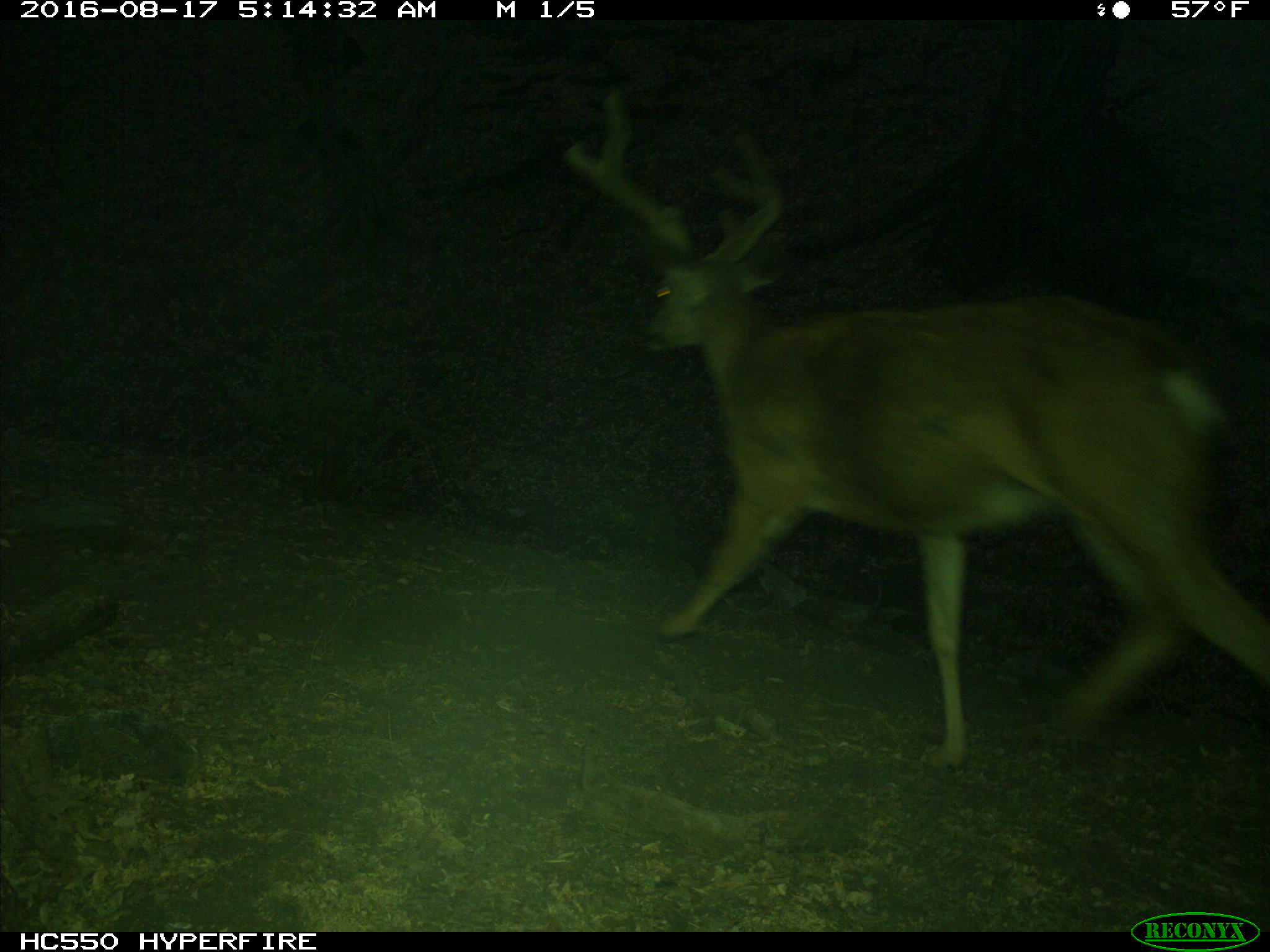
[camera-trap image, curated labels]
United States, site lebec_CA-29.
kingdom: Animalia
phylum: Chordata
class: Mammalia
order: Artiodactyla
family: Cervidae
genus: Odocoileus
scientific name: Odocoileus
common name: deer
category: unidentified deer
Unidentified deer (deer) (Odocoileus).